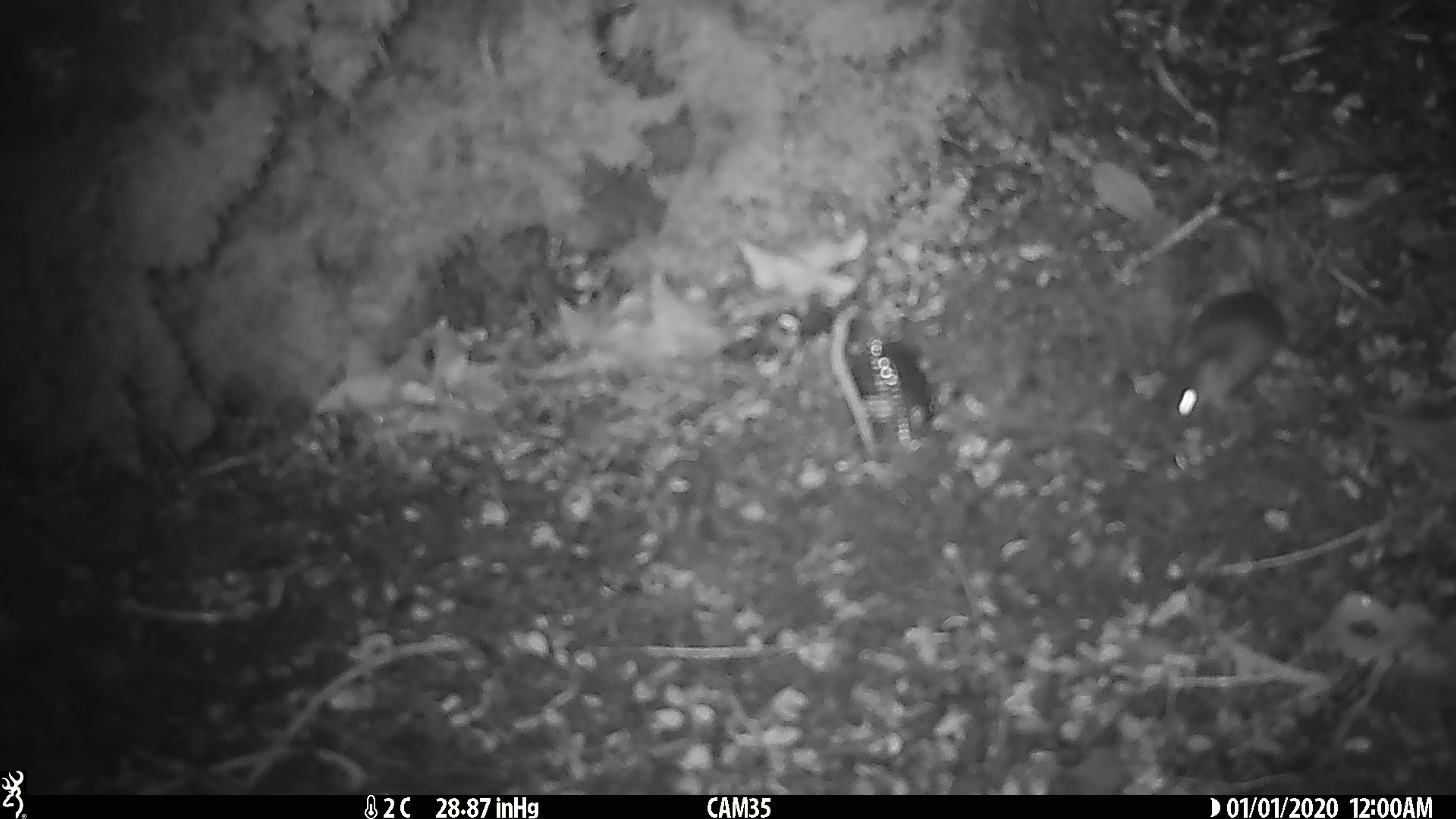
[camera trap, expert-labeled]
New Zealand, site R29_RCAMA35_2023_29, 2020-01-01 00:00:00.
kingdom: Animalia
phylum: Chordata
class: Mammalia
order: Rodentia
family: Muridae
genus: Mus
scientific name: Mus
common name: mouse